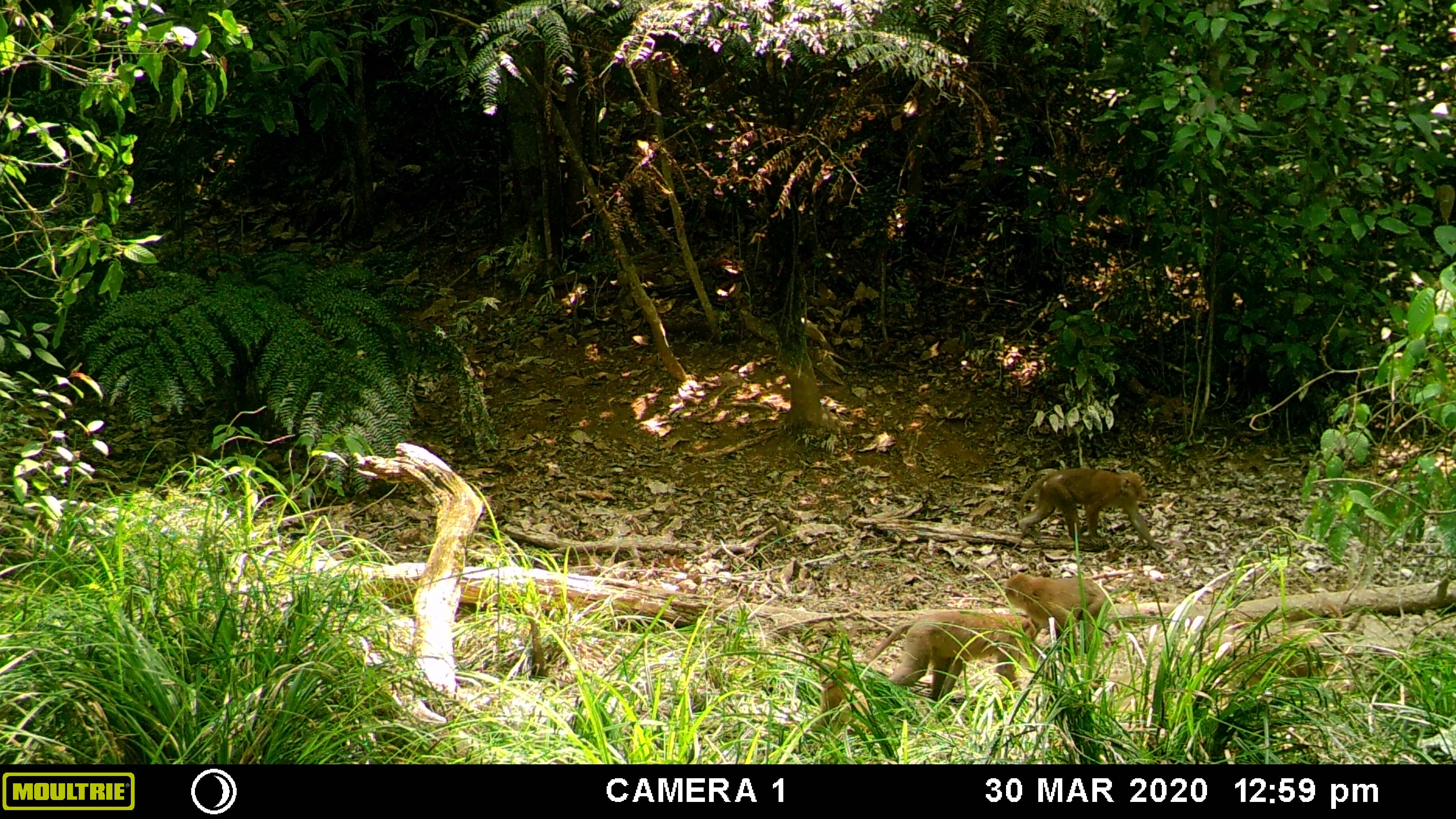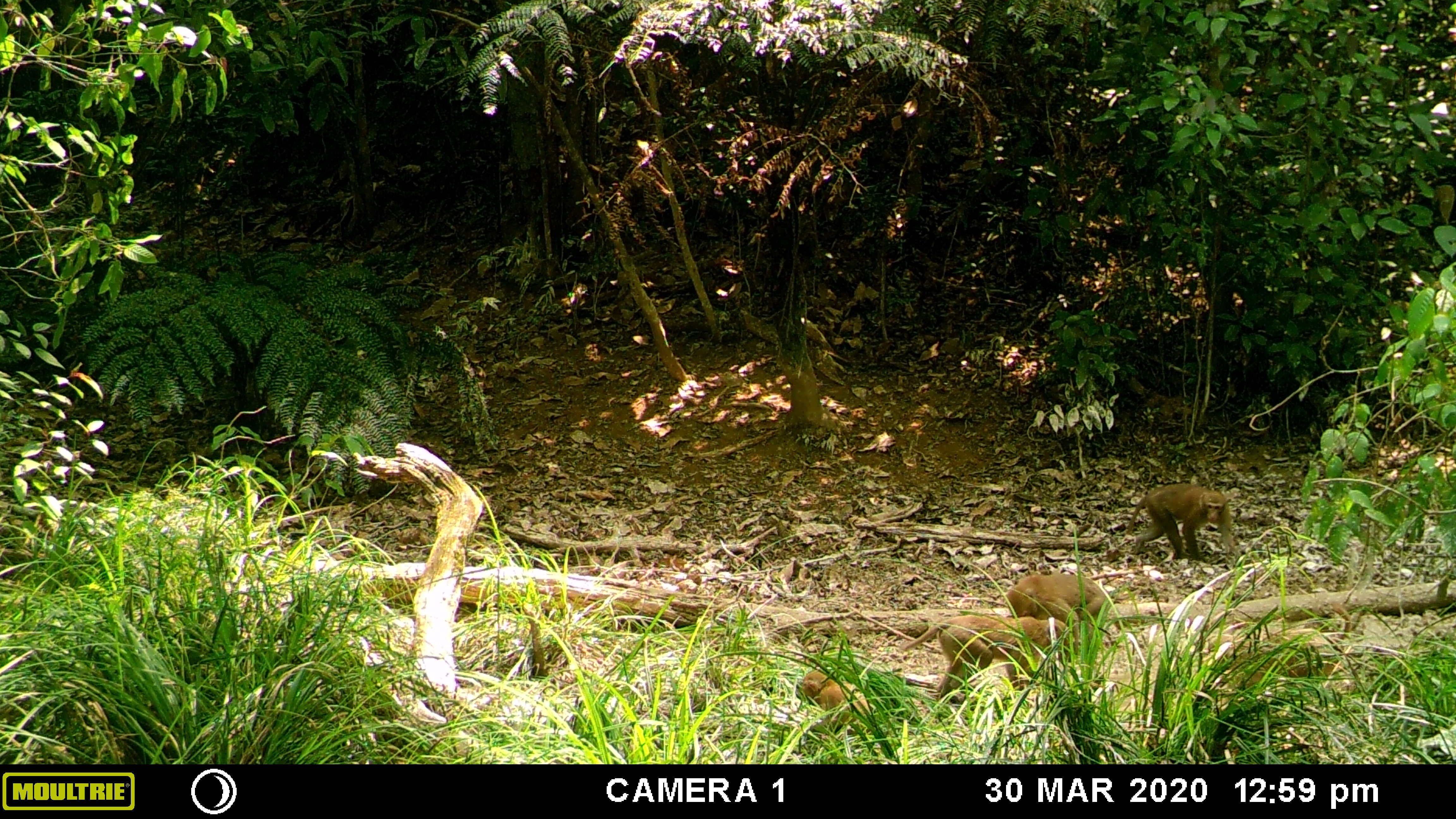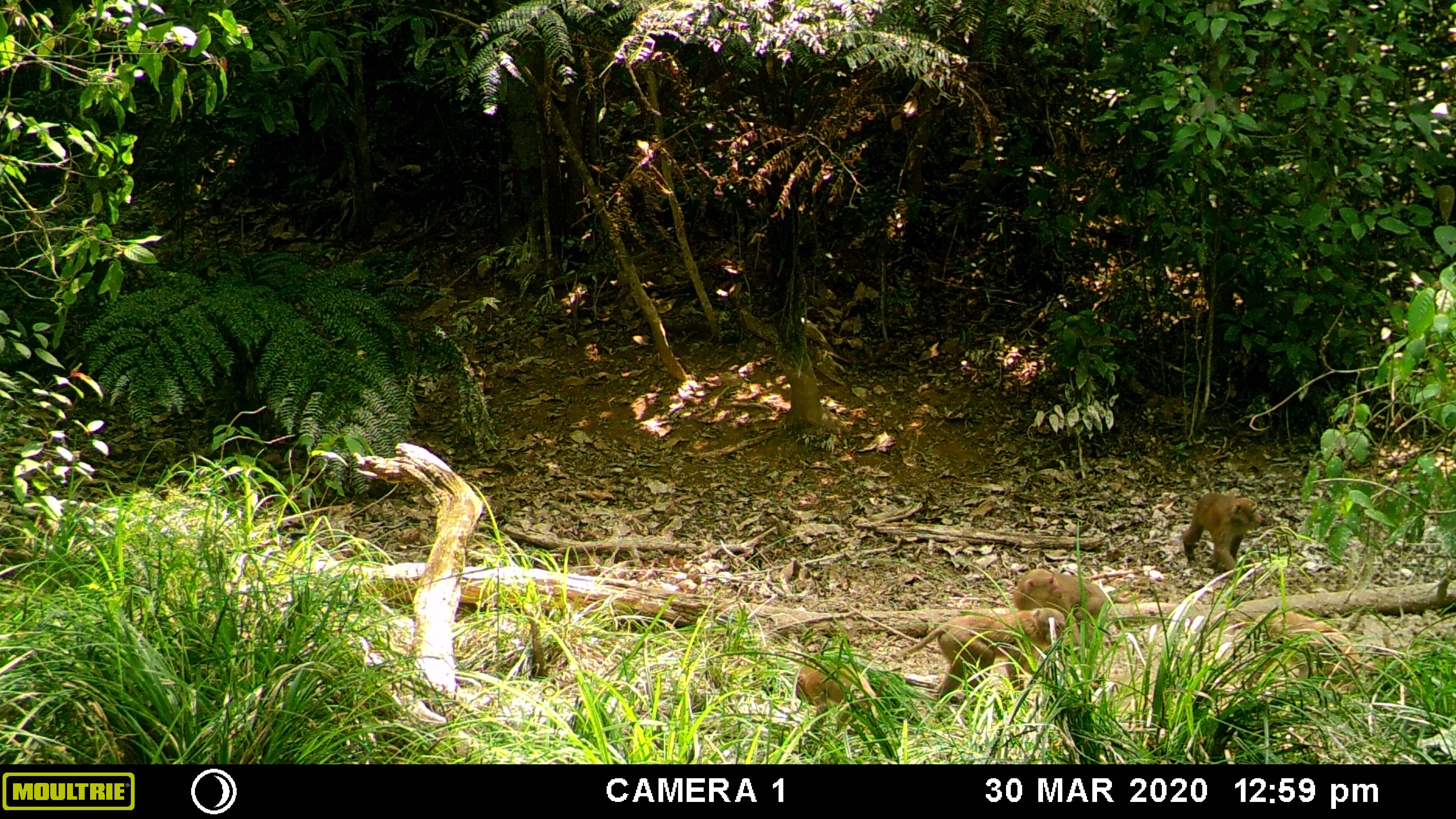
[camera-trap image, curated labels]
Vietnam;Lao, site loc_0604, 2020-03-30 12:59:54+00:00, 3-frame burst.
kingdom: Animalia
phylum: Chordata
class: Mammalia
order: Primates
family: Cercopithecidae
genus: Macaca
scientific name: Macaca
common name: macaques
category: assam or rhesus macaque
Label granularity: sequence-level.